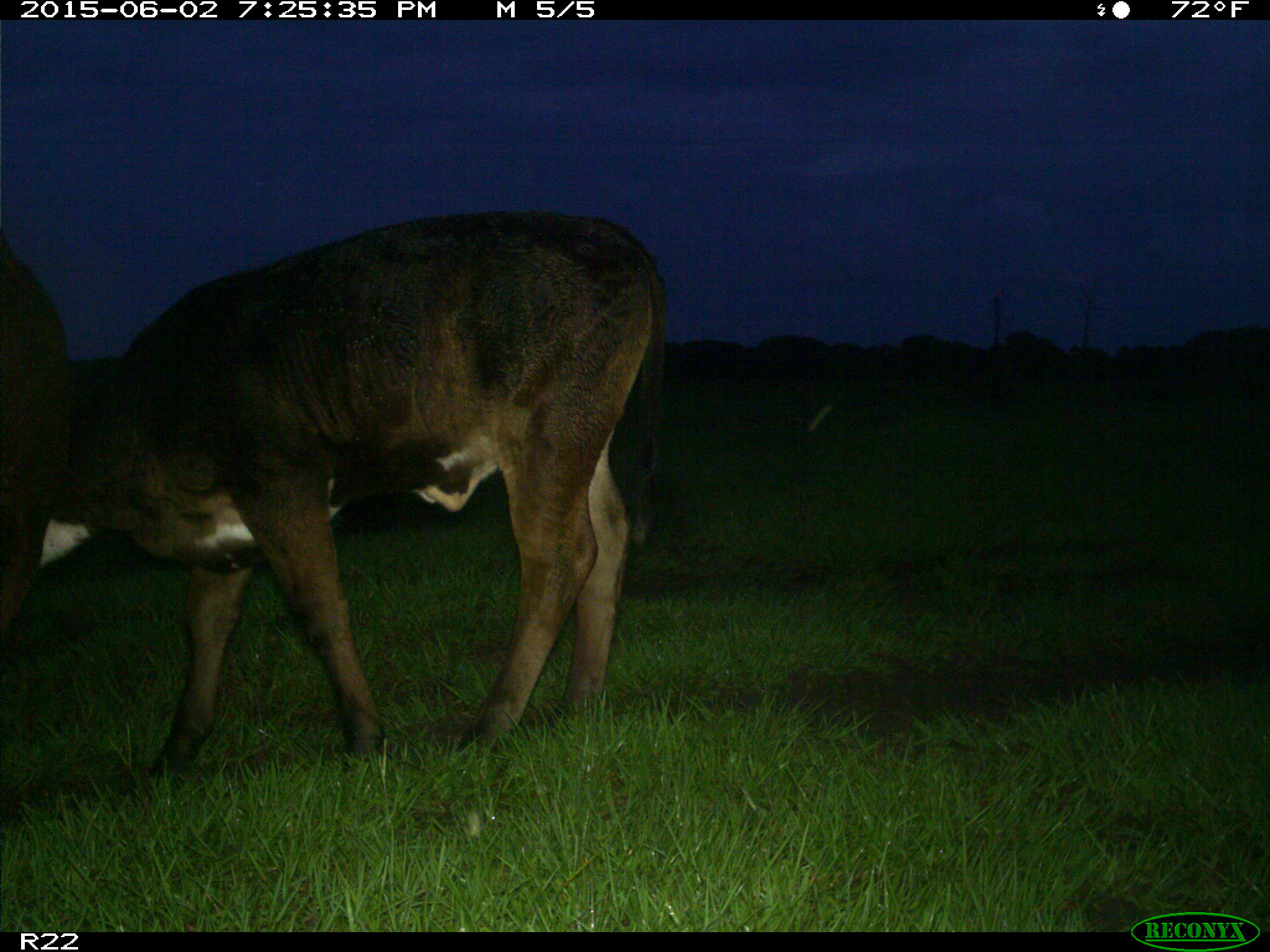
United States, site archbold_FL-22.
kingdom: Animalia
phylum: Chordata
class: Mammalia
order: Artiodactyla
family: Bovidae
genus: Bos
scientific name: Bos taurus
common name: domestic cow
Bos taurus (domestic cow).